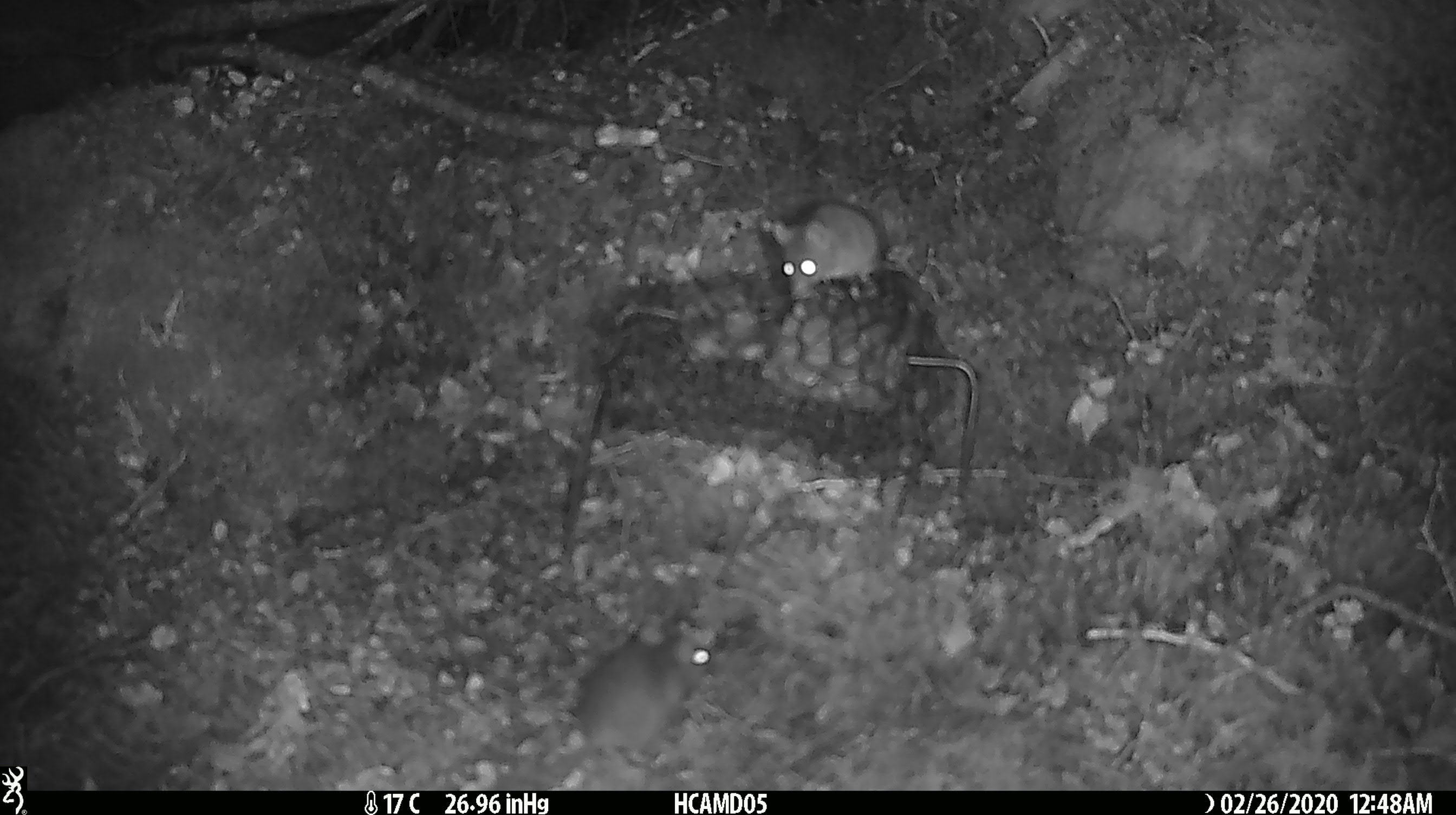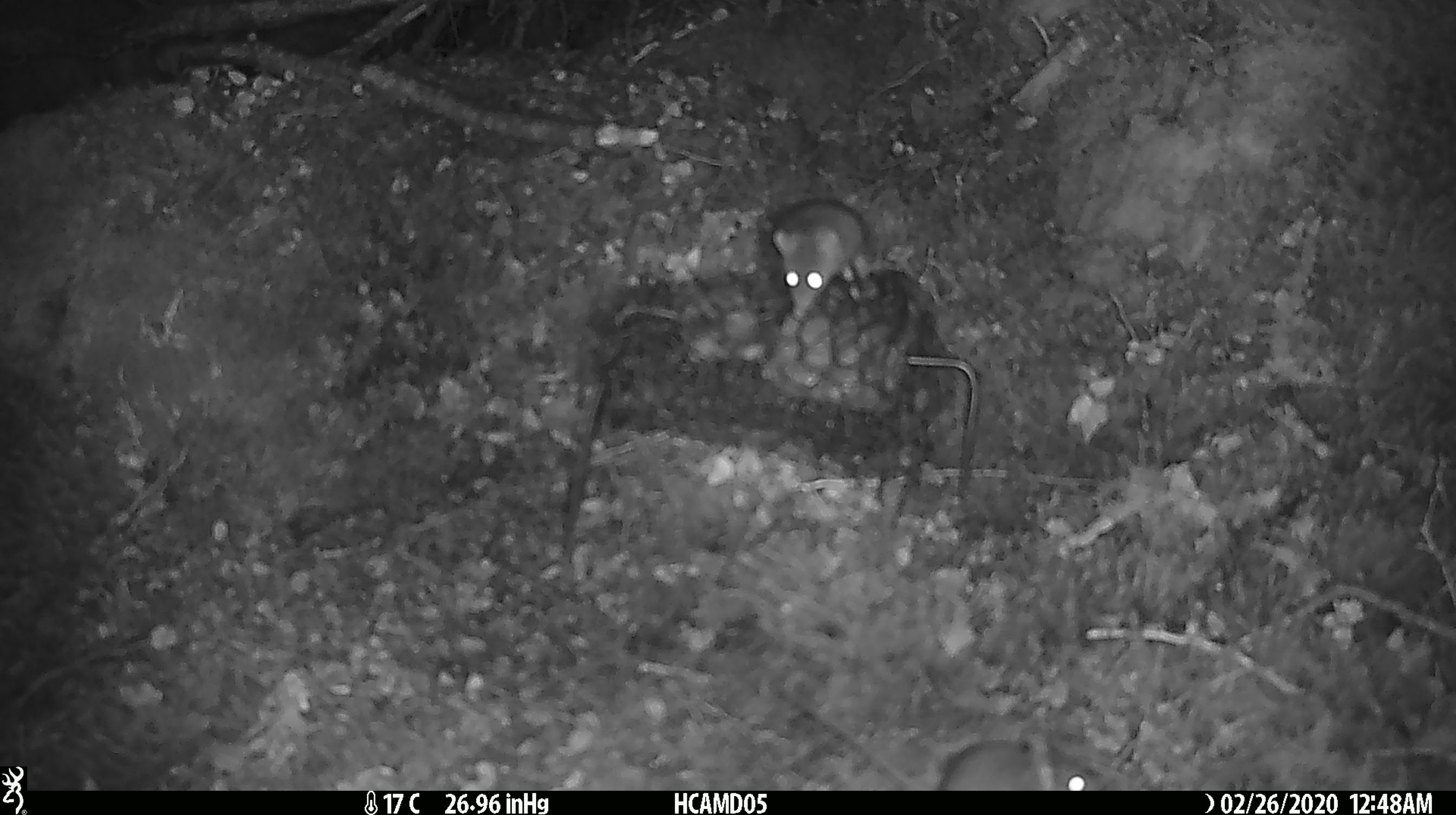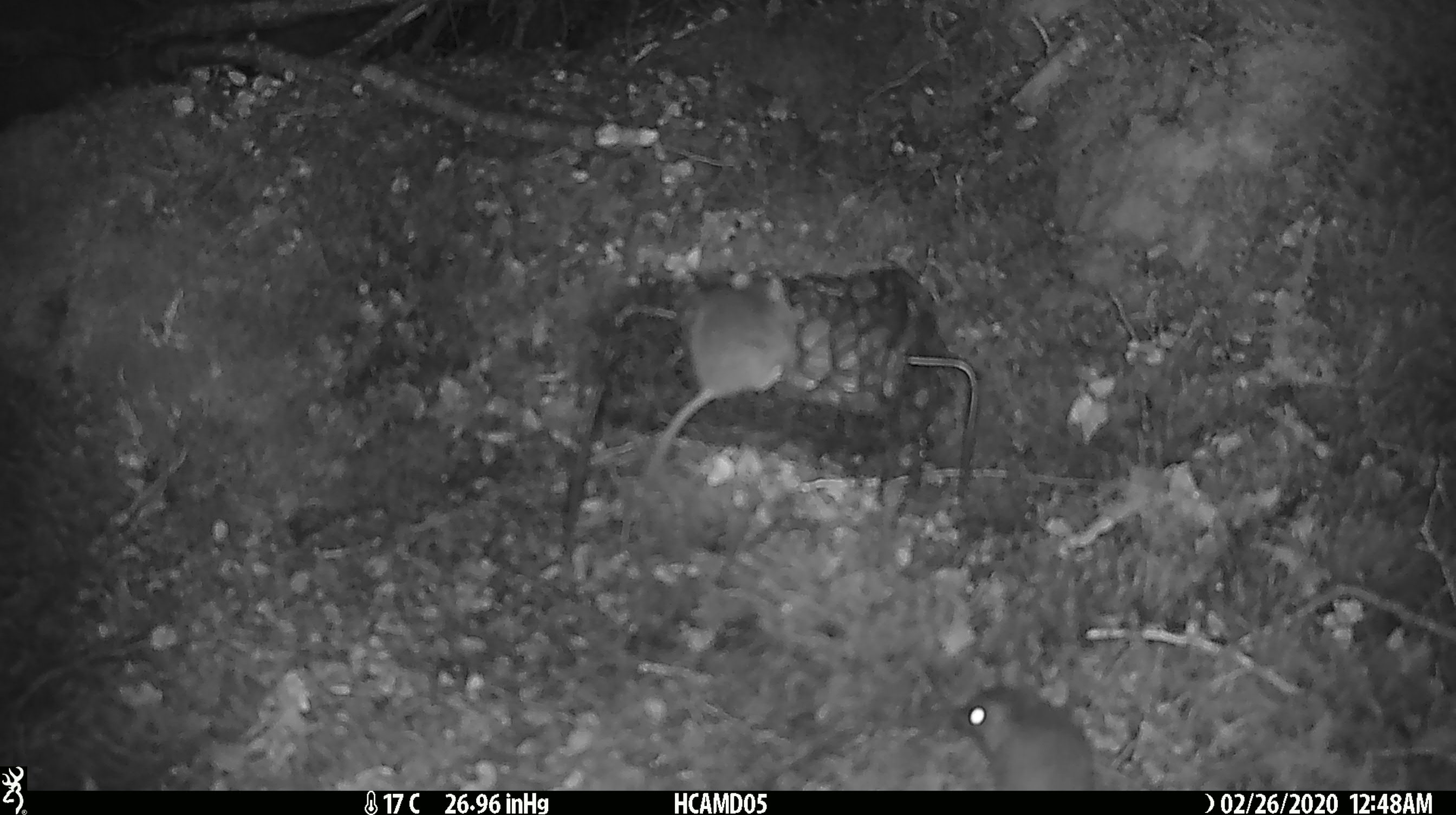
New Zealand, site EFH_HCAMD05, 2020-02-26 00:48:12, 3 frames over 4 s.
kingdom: Animalia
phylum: Chordata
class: Mammalia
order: Rodentia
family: Muridae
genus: Mus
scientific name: Mus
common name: mouse